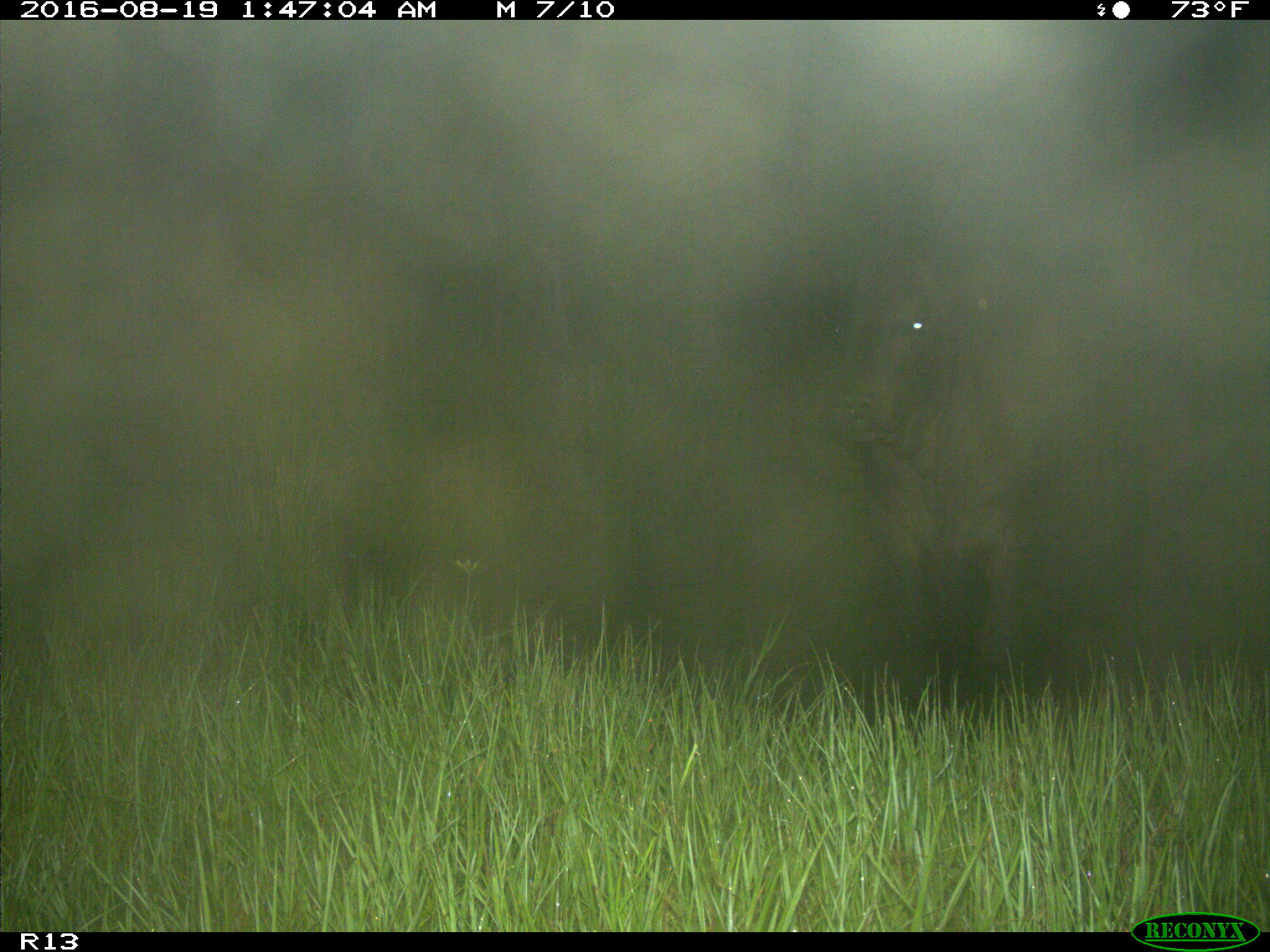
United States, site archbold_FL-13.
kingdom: Animalia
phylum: Chordata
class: Mammalia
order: Artiodactyla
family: Bovidae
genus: Bos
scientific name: Bos taurus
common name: domestic cow